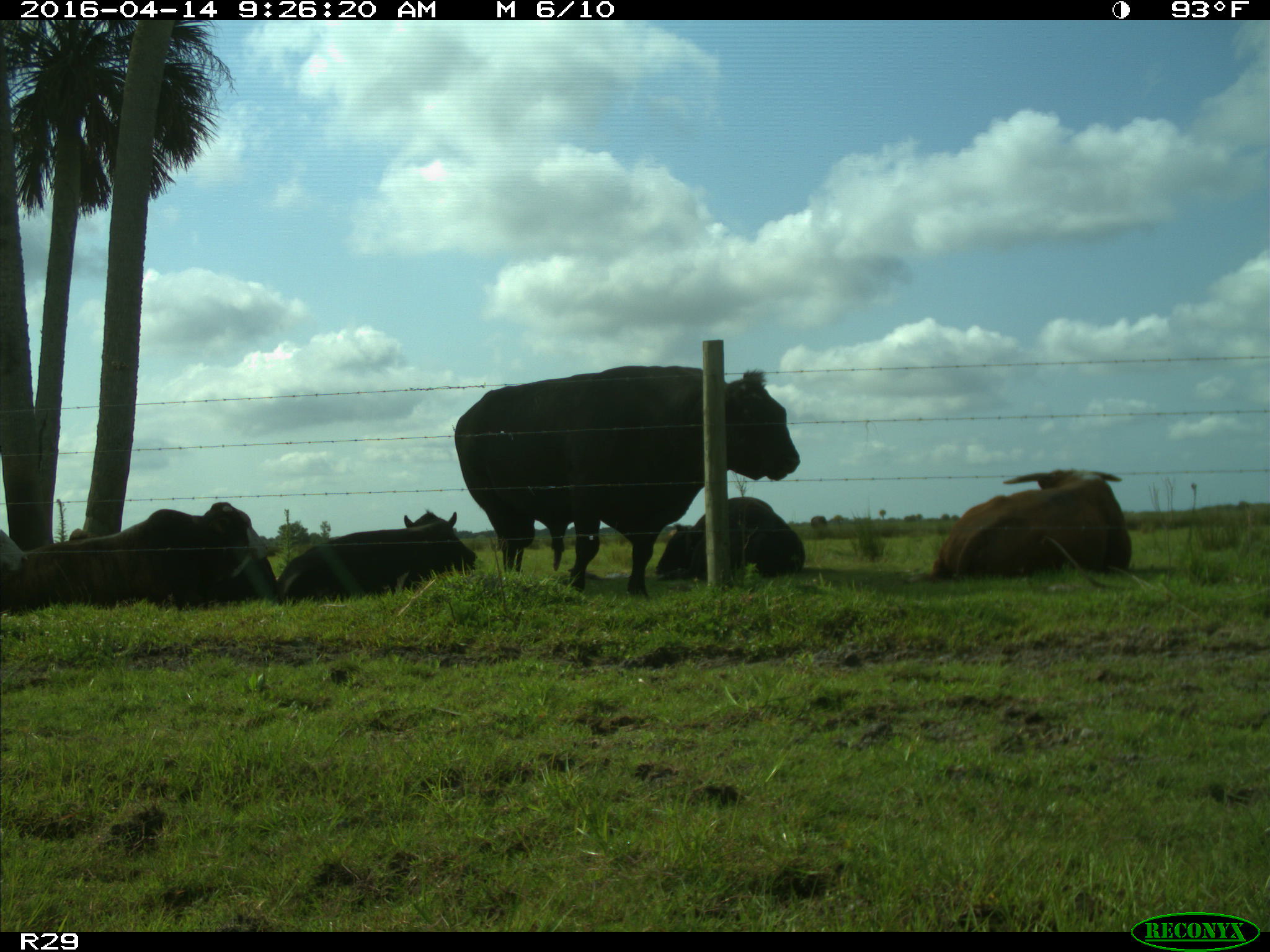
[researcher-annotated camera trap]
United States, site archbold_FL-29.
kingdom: Animalia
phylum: Chordata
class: Mammalia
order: Artiodactyla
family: Bovidae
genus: Bos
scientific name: Bos taurus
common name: domestic cow